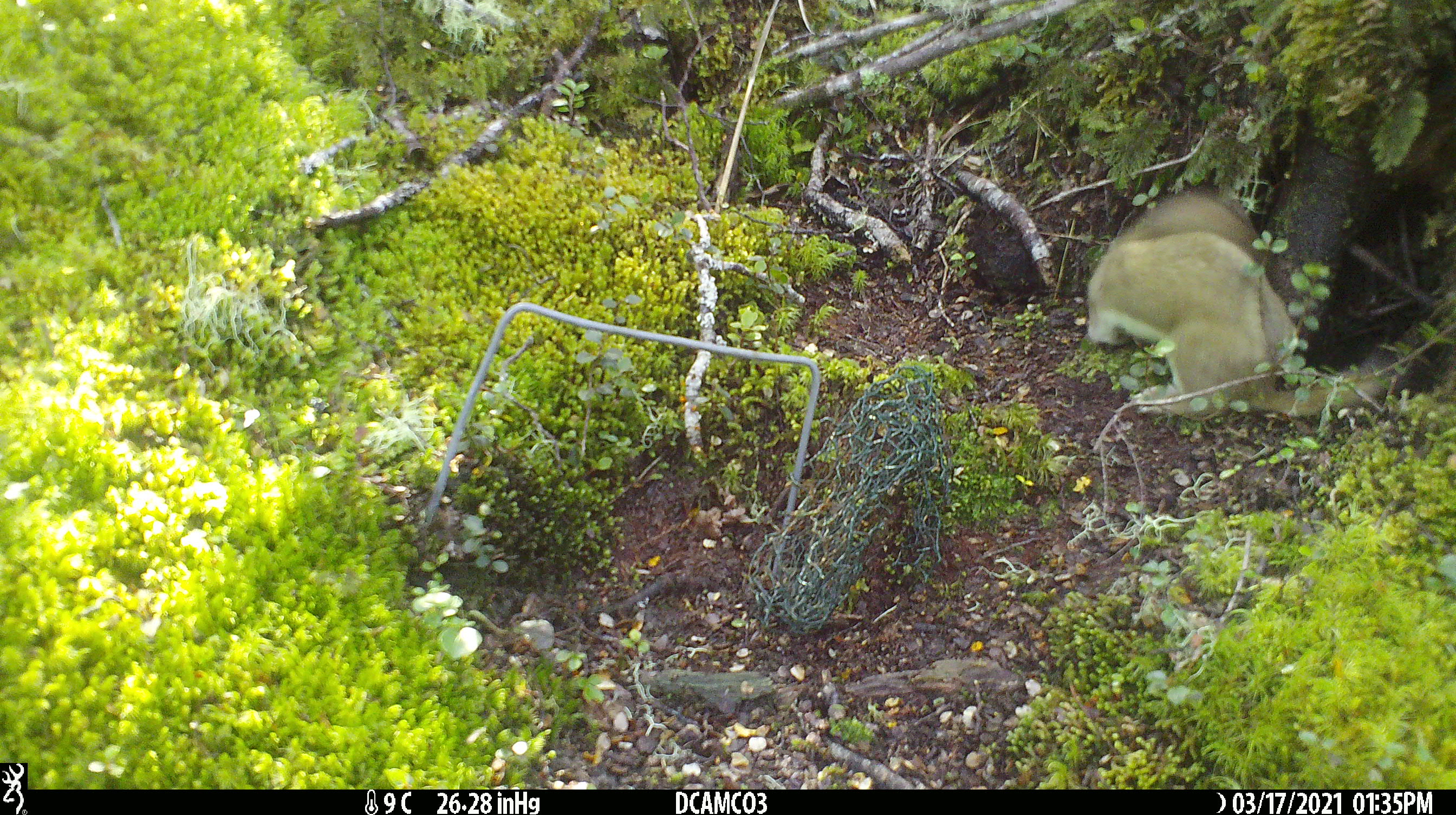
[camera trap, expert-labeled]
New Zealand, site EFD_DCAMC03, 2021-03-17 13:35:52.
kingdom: Animalia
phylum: Chordata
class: Mammalia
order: Carnivora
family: Mustelidae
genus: Mustela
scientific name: Mustela erminea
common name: stoat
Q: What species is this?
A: Stoat (Mustela erminea).